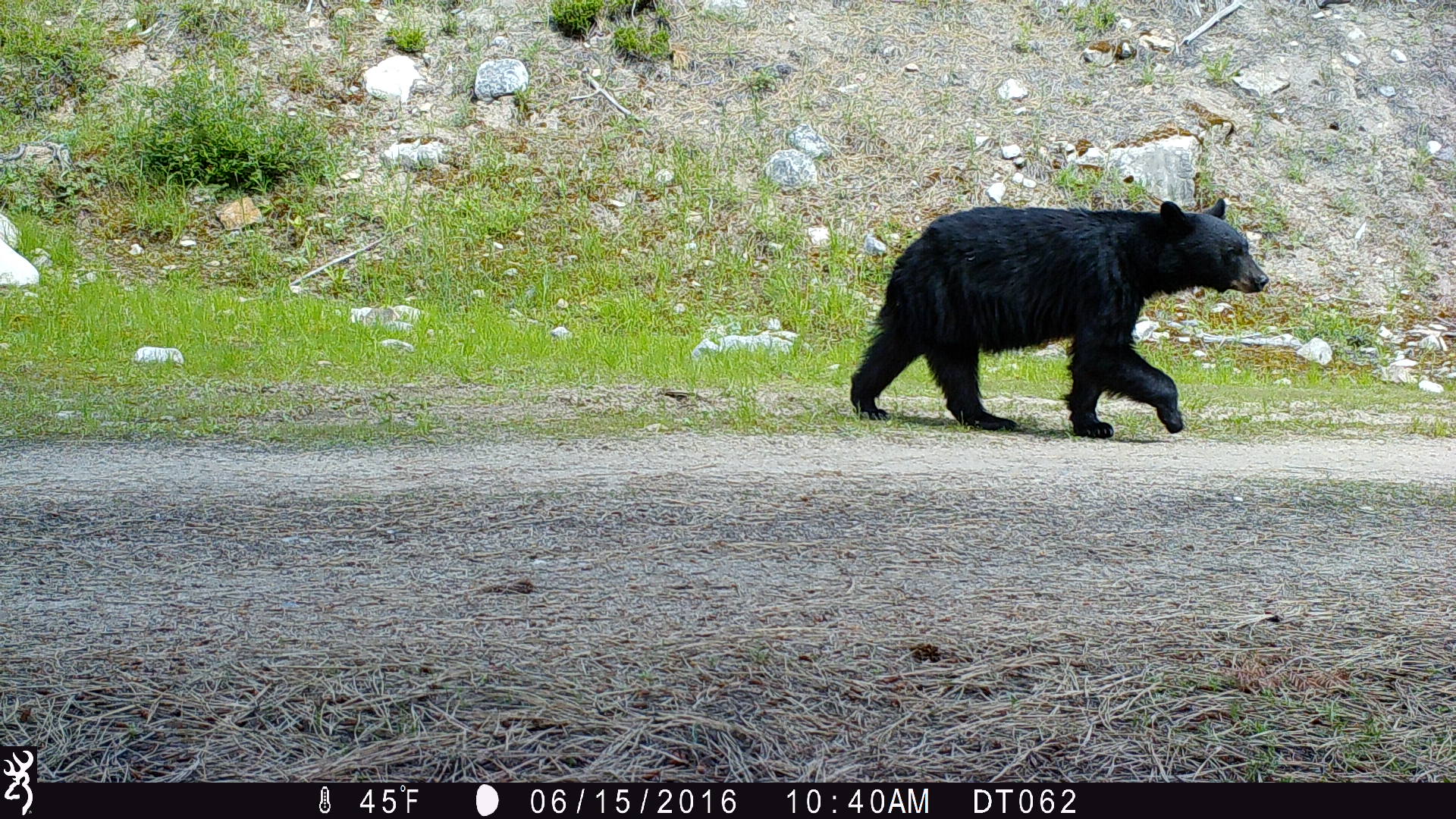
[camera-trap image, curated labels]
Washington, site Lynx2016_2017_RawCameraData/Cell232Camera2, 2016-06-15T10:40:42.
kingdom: Animalia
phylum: Chordata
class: Mammalia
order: Carnivora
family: Ursidae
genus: Ursus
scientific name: Ursus americanus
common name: american black bear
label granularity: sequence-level